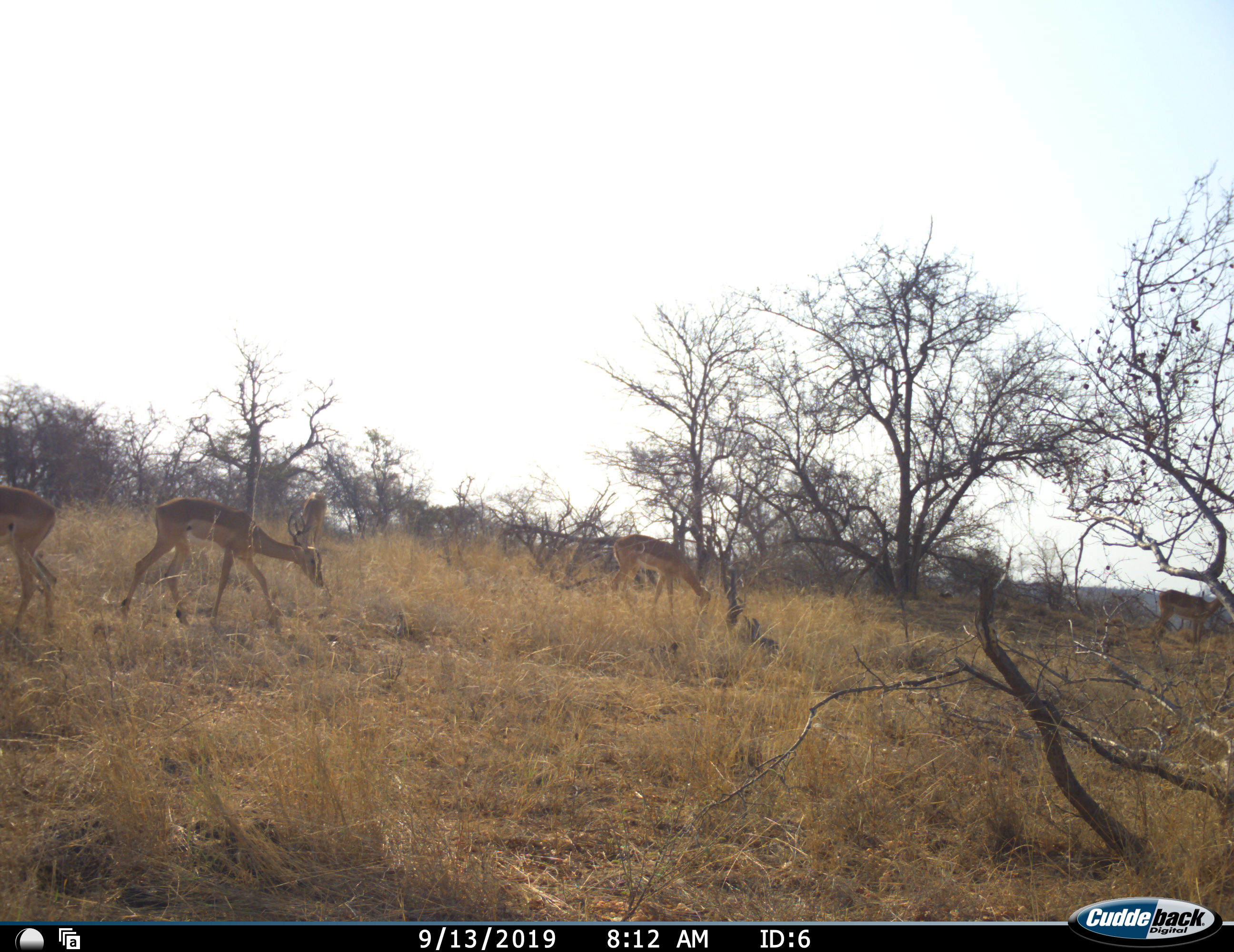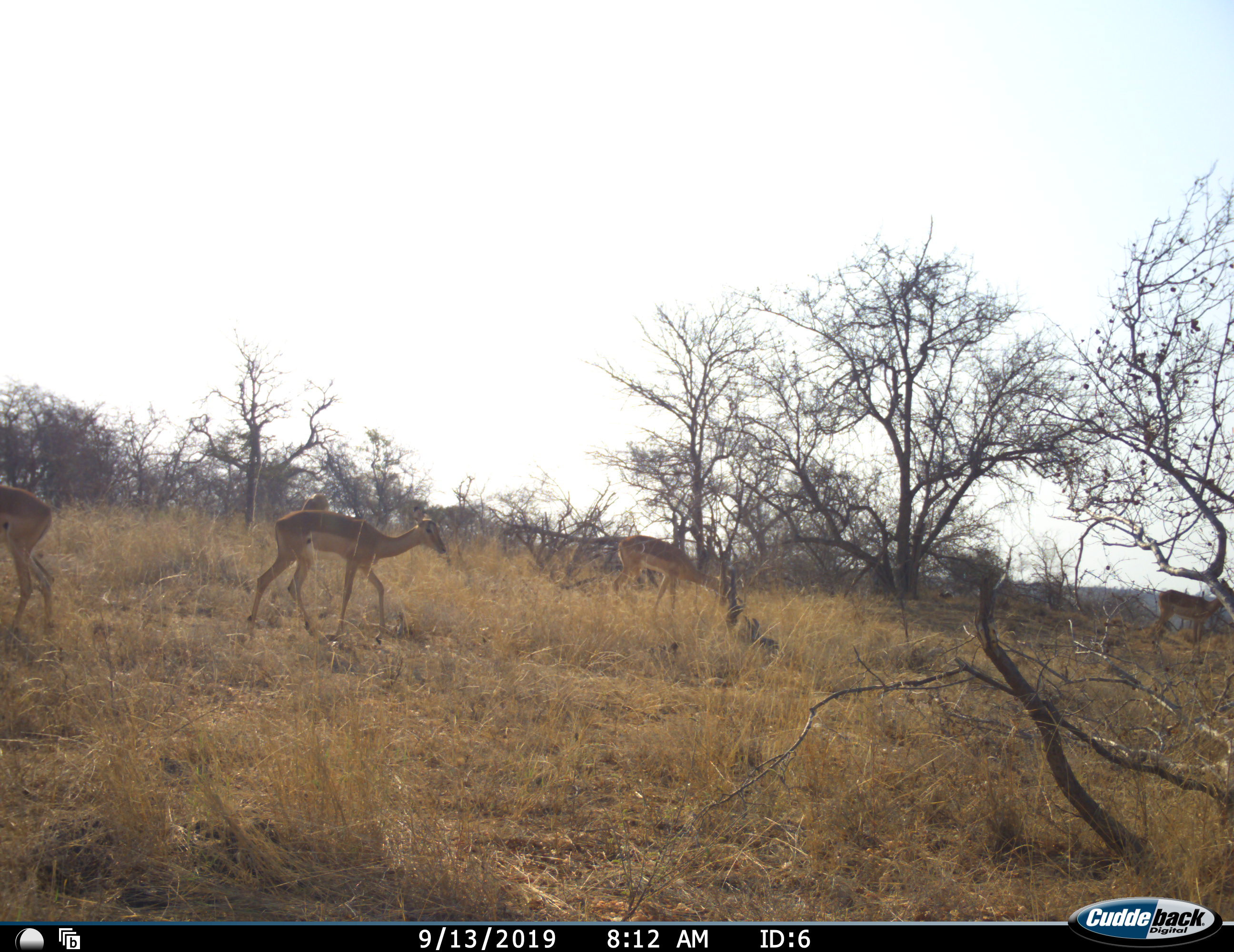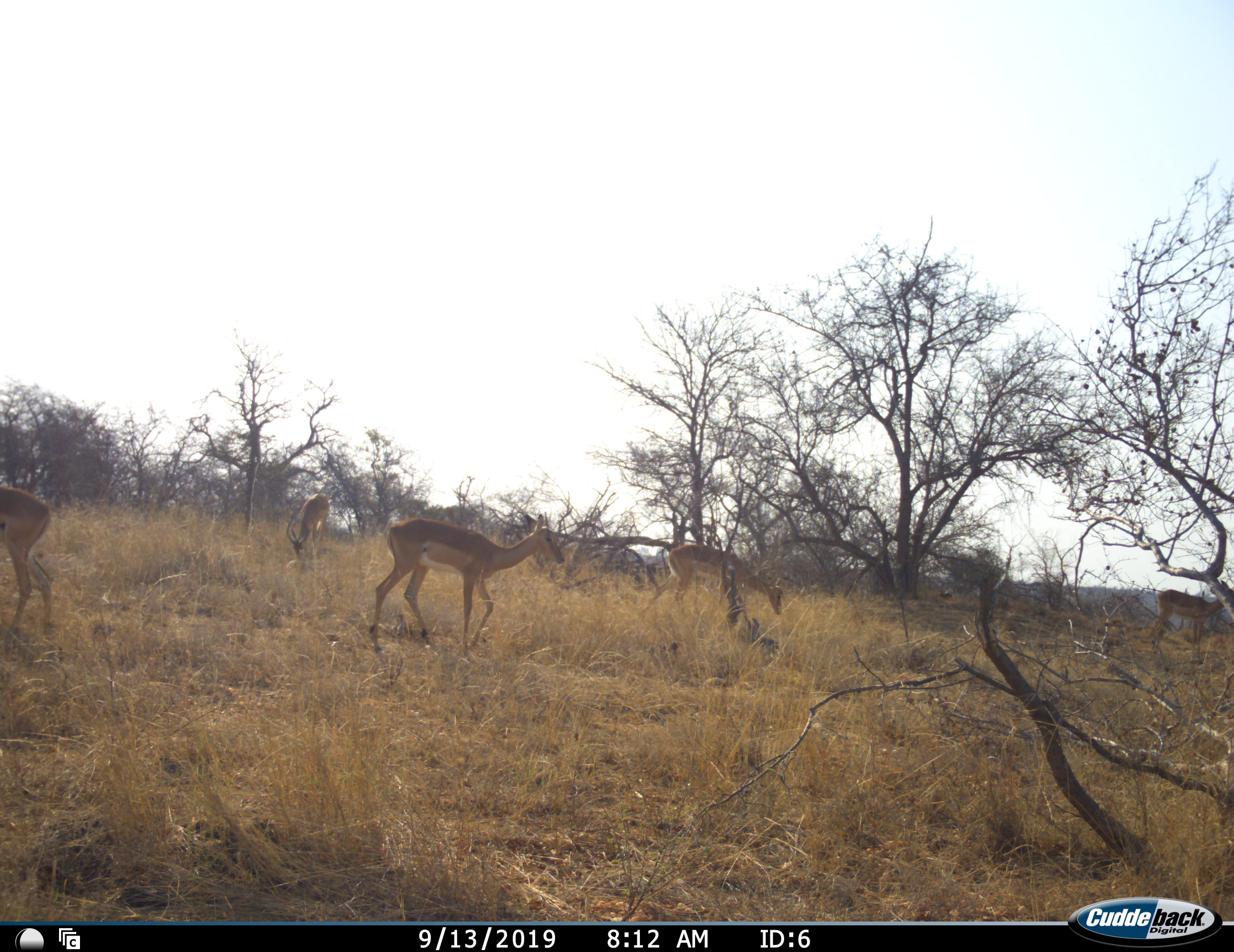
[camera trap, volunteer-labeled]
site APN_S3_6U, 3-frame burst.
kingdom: Animalia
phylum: Chordata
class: Mammalia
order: Artiodactyla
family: Bovidae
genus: Aepyceros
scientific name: Aepyceros melampus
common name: impala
Impala (Aepyceros melampus), count 5. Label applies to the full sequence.